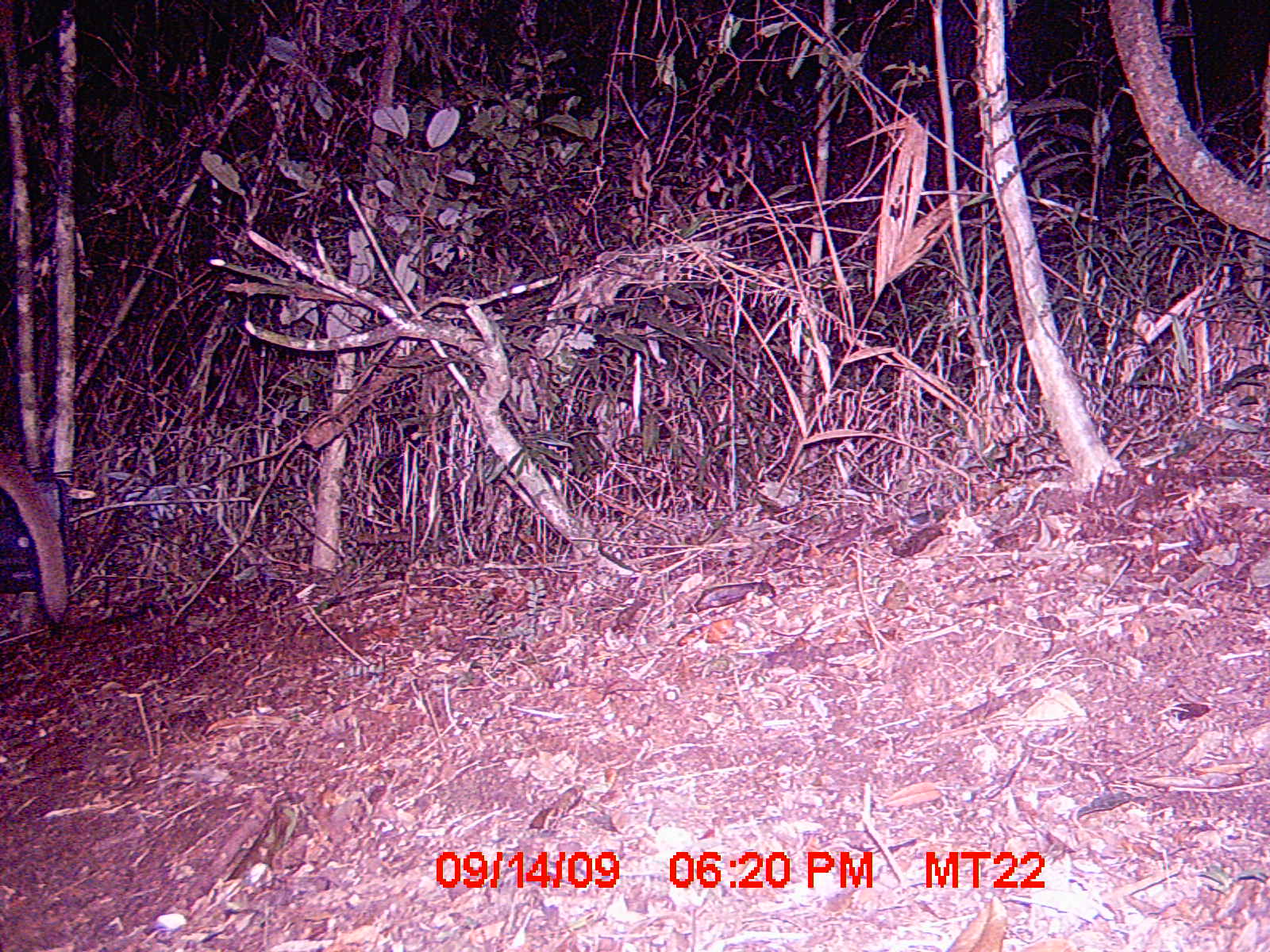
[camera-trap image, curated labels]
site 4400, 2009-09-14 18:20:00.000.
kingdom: Animalia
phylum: Chordata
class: Mammalia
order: Carnivora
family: Eupleridae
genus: Cryptoprocta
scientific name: Cryptoprocta ferox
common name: fossa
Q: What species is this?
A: Cryptoprocta ferox (fossa).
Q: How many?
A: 1.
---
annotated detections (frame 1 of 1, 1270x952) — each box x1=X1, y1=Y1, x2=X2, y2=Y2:
cryptoprocta ferox: x1=0, y1=445, x2=66, y2=622